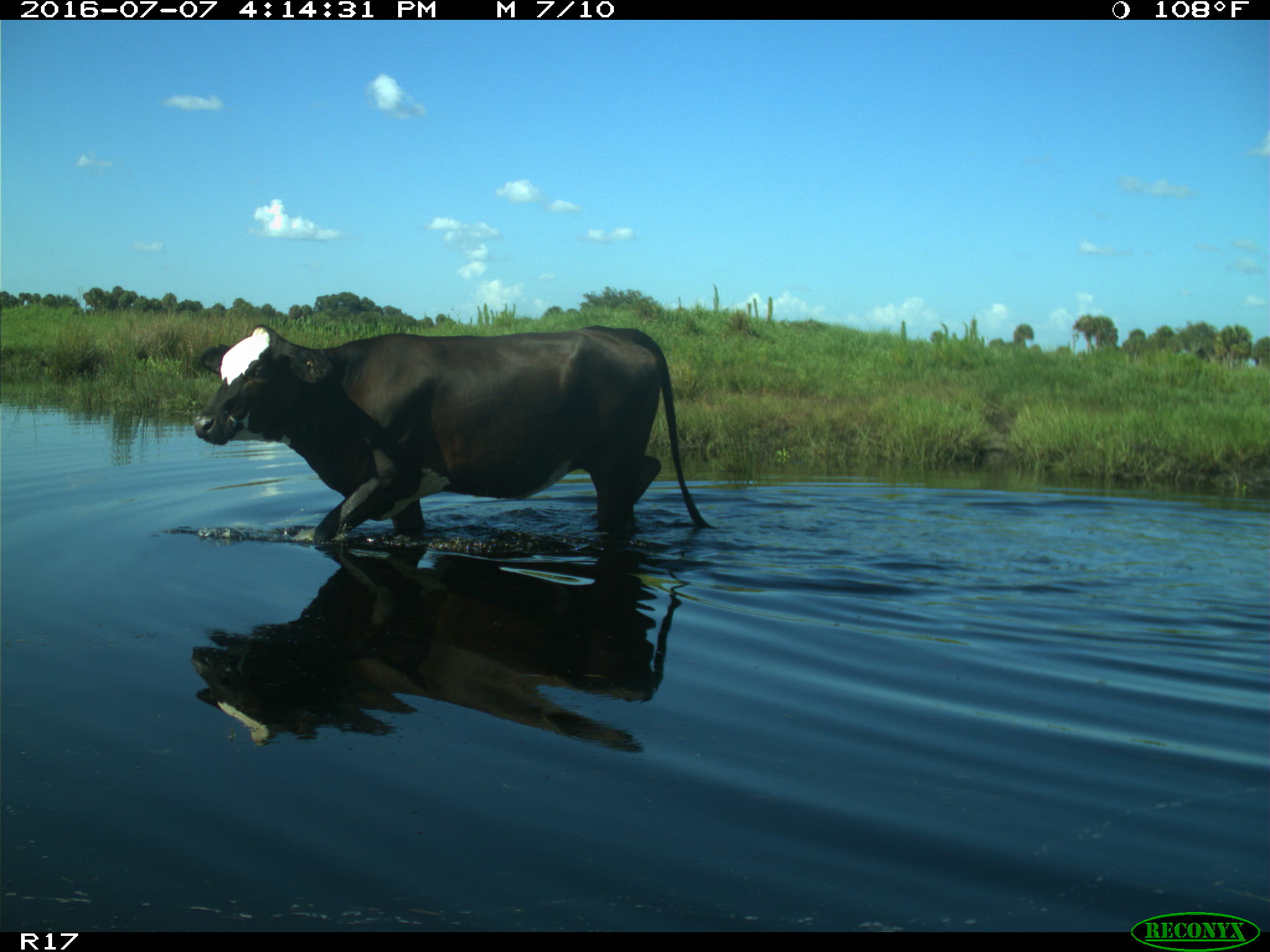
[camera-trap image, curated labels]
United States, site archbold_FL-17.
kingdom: Animalia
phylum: Chordata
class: Mammalia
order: Artiodactyla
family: Bovidae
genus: Bos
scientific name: Bos taurus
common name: domestic cow